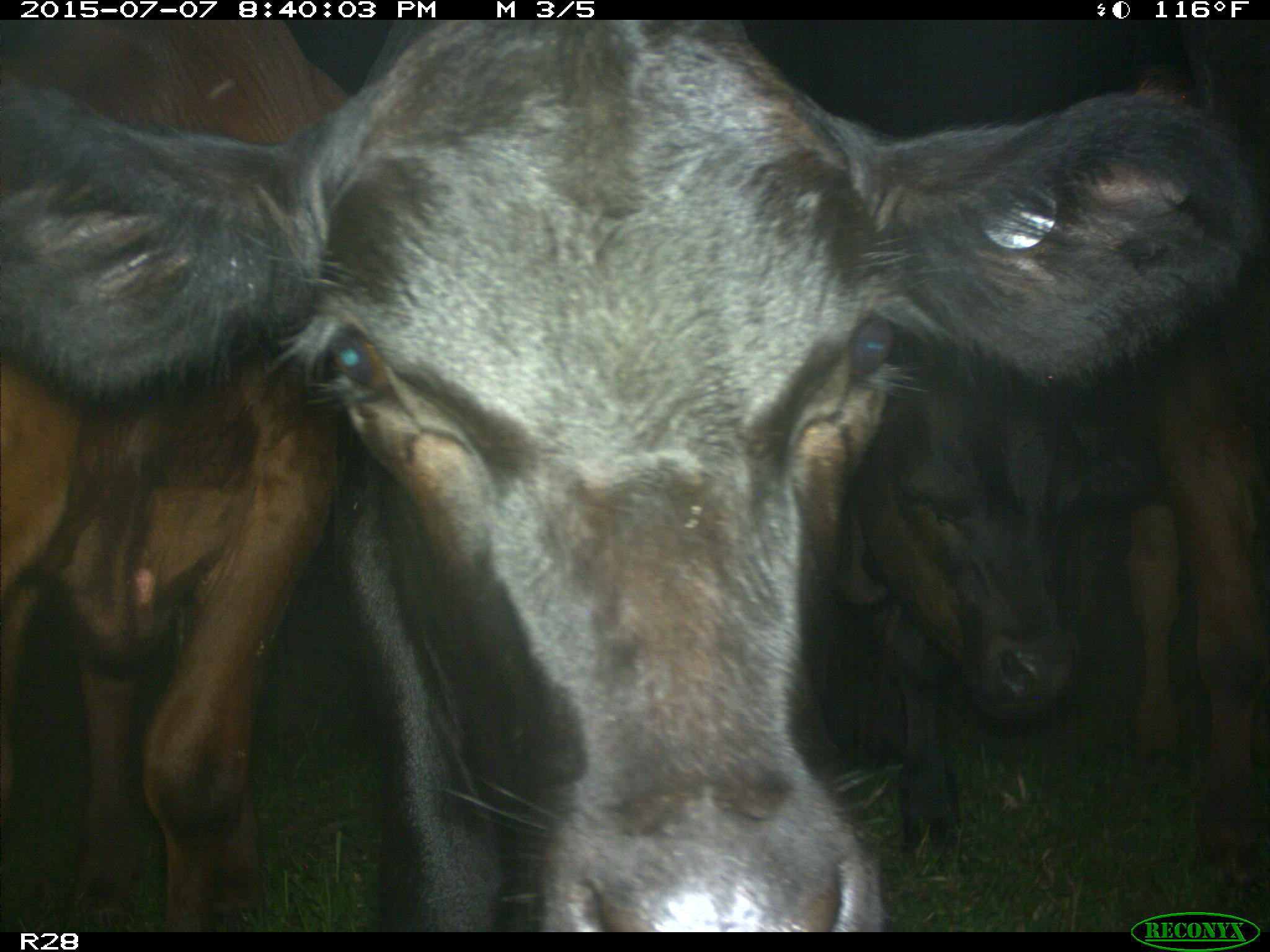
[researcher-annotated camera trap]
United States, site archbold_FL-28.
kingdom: Animalia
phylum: Chordata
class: Mammalia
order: Artiodactyla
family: Bovidae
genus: Bos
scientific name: Bos taurus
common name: domestic cow